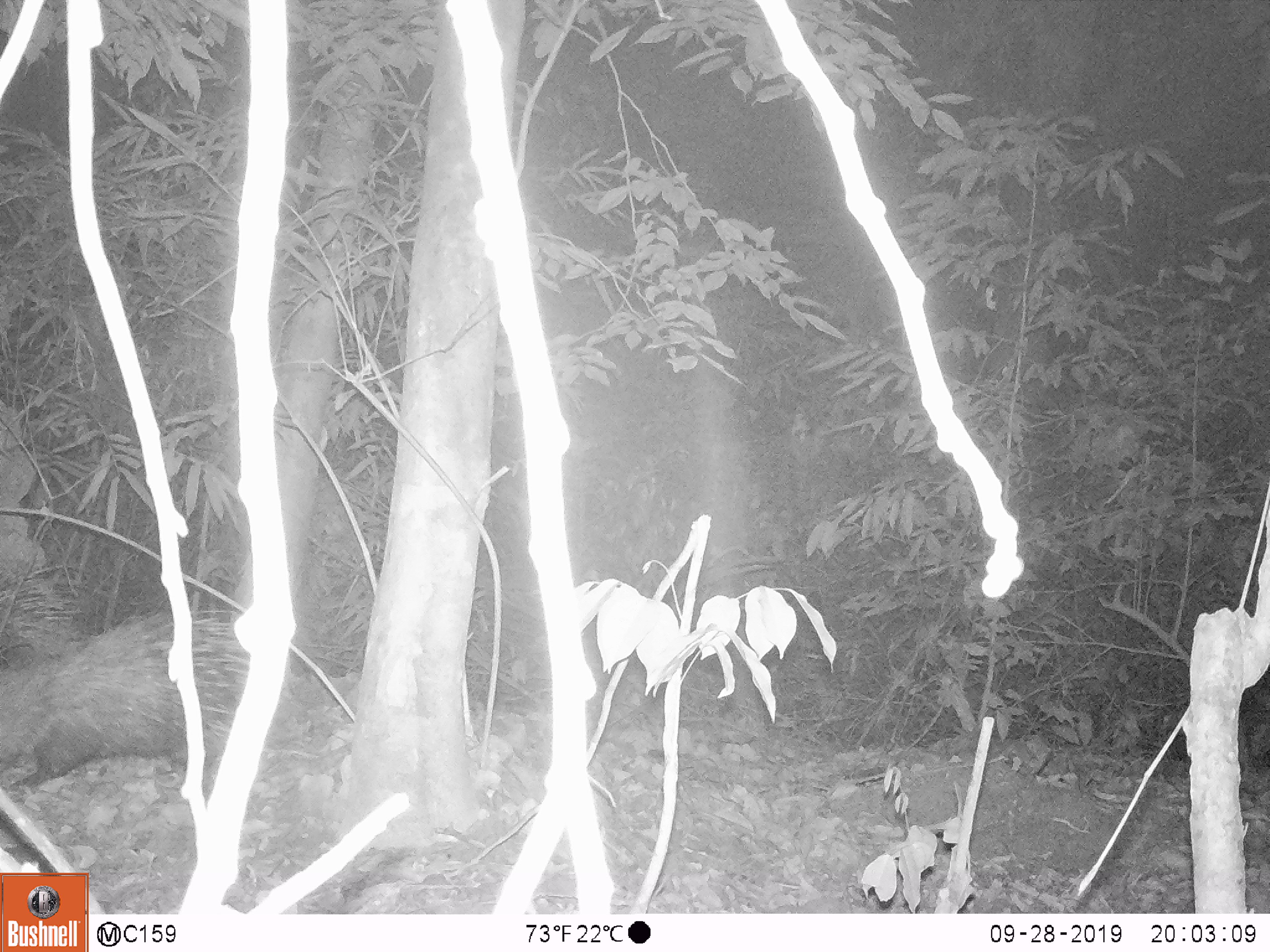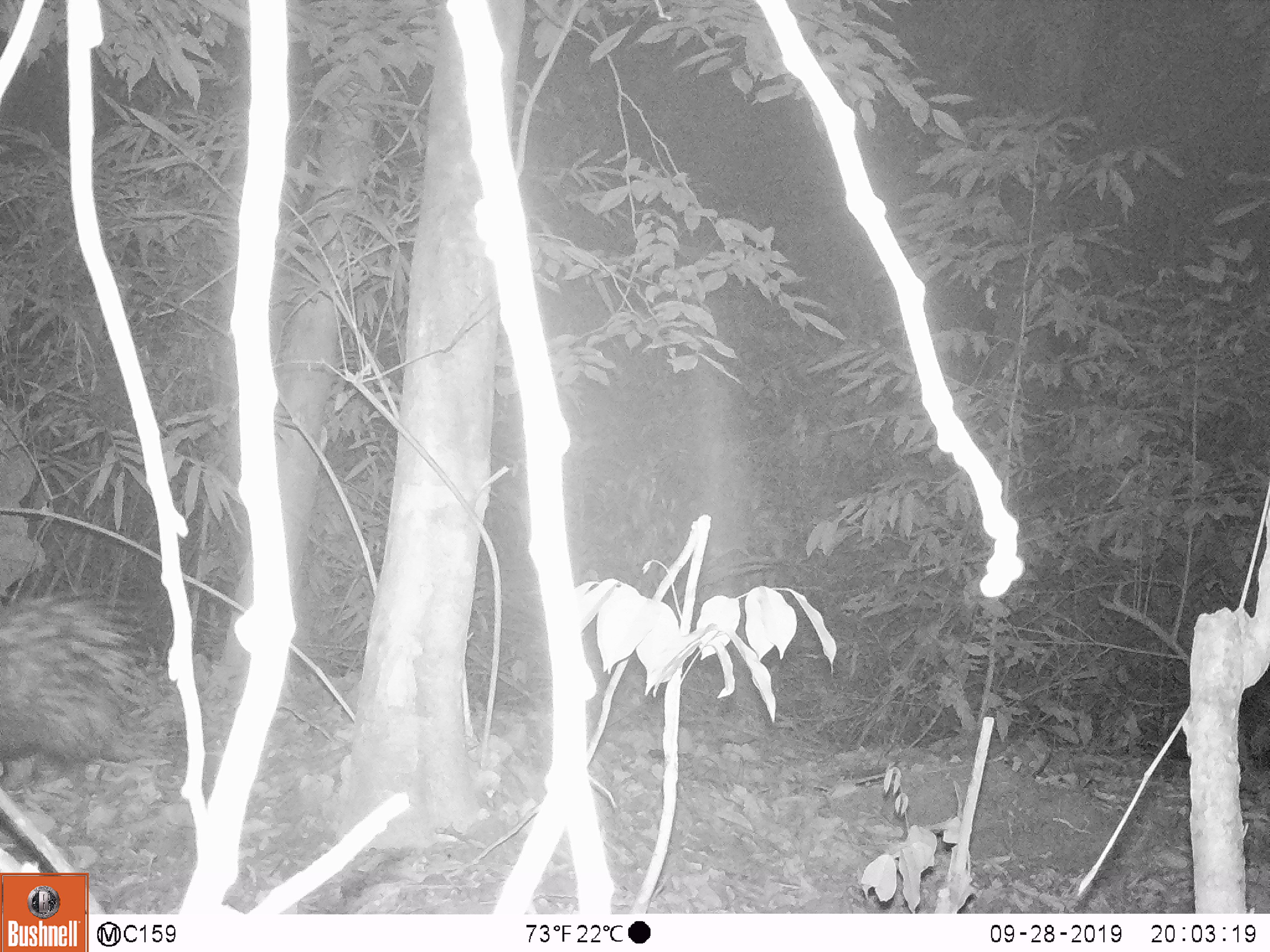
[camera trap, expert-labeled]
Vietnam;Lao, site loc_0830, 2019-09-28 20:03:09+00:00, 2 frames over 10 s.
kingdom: Animalia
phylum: Chordata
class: Mammalia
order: Rodentia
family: Hystricidae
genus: Hystrix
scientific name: Hystrix brachyura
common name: malayan porcupine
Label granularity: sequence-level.